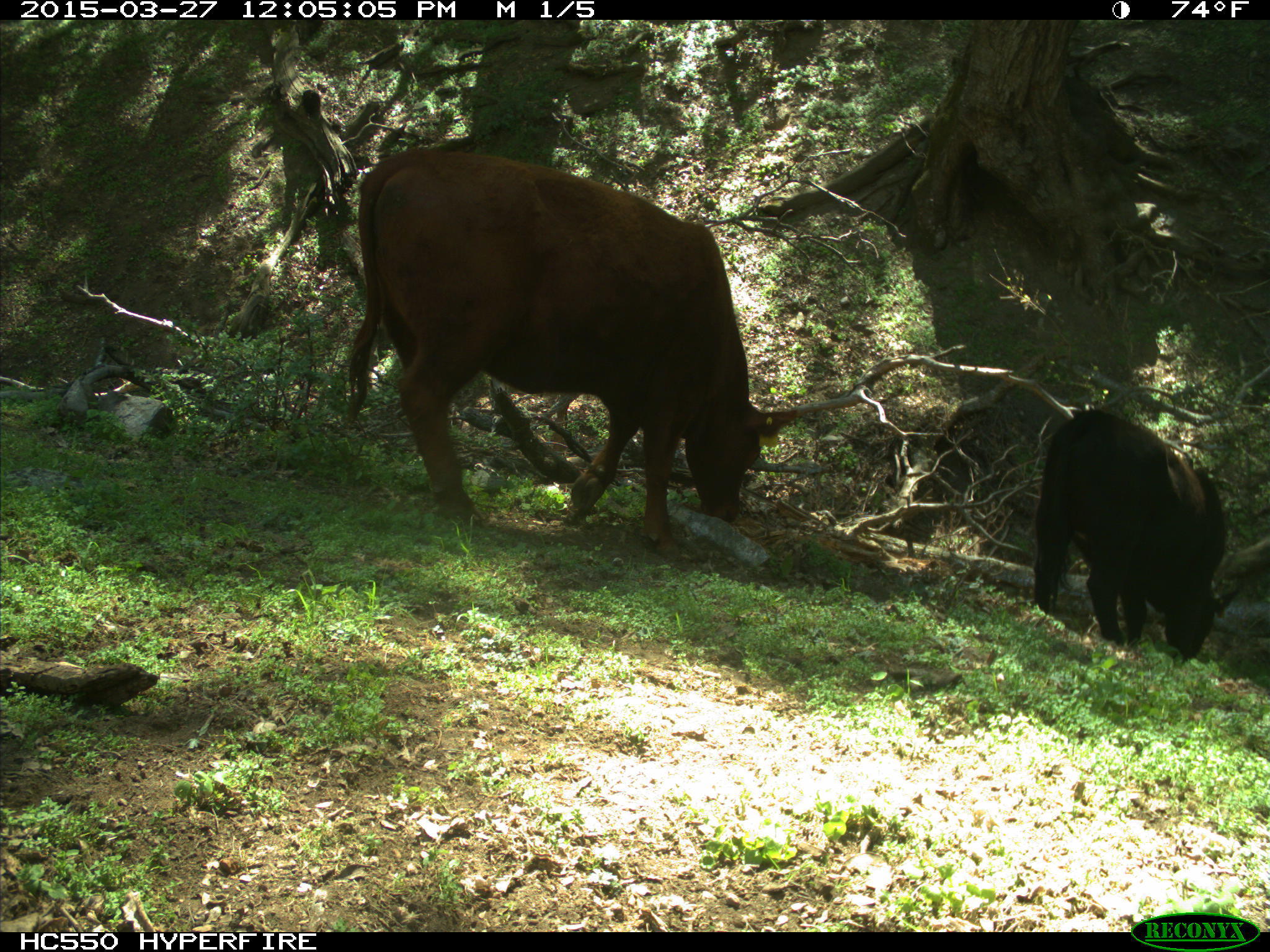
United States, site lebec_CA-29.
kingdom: Animalia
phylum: Chordata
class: Mammalia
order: Artiodactyla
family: Bovidae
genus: Bos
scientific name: Bos taurus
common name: domestic cow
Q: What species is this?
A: Bos taurus (domestic cow).